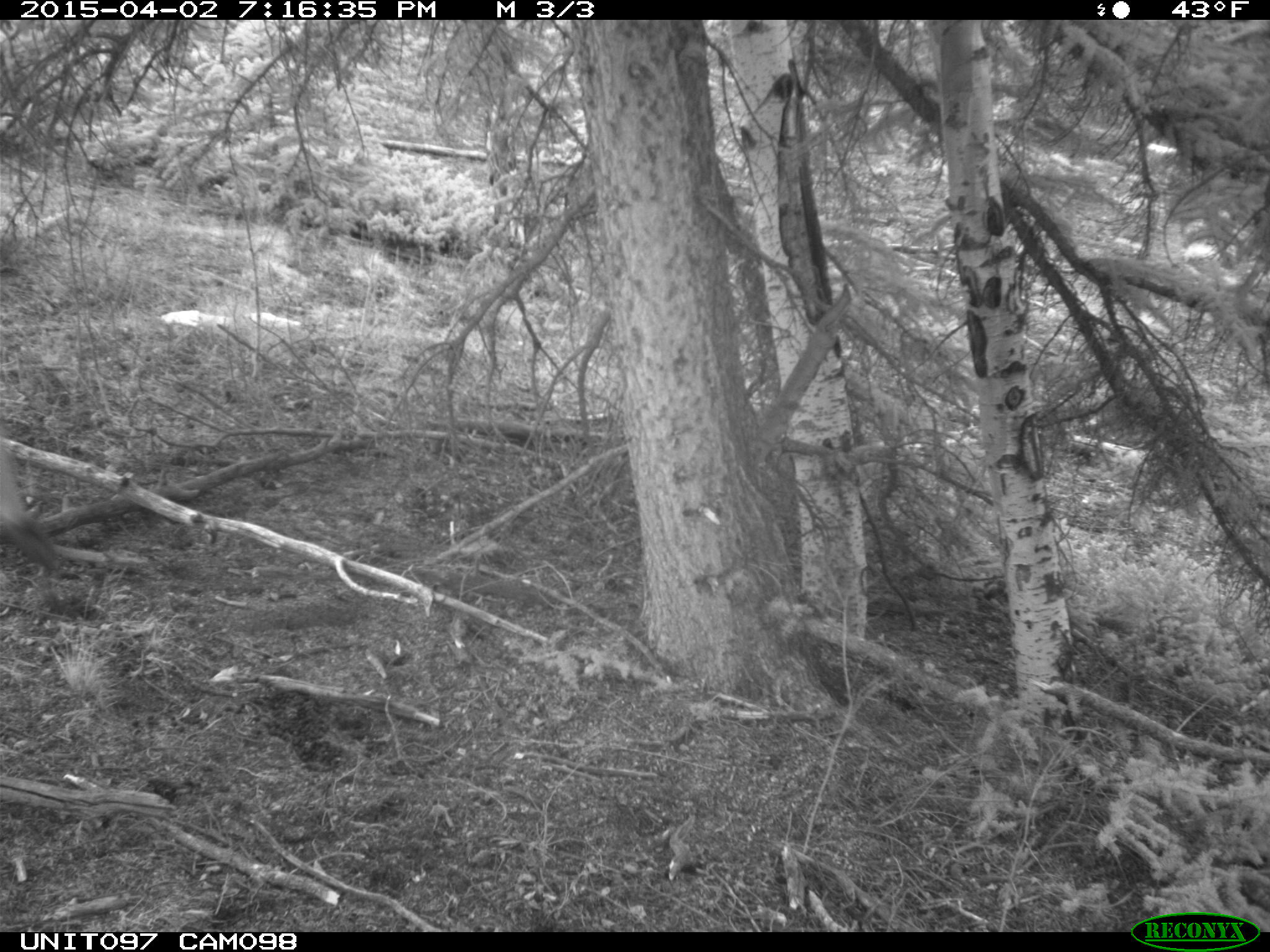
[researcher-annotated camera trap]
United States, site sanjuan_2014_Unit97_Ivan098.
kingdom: Animalia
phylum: Chordata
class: Mammalia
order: Artiodactyla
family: Cervidae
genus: Cervus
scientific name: Cervus elaphus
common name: red deer